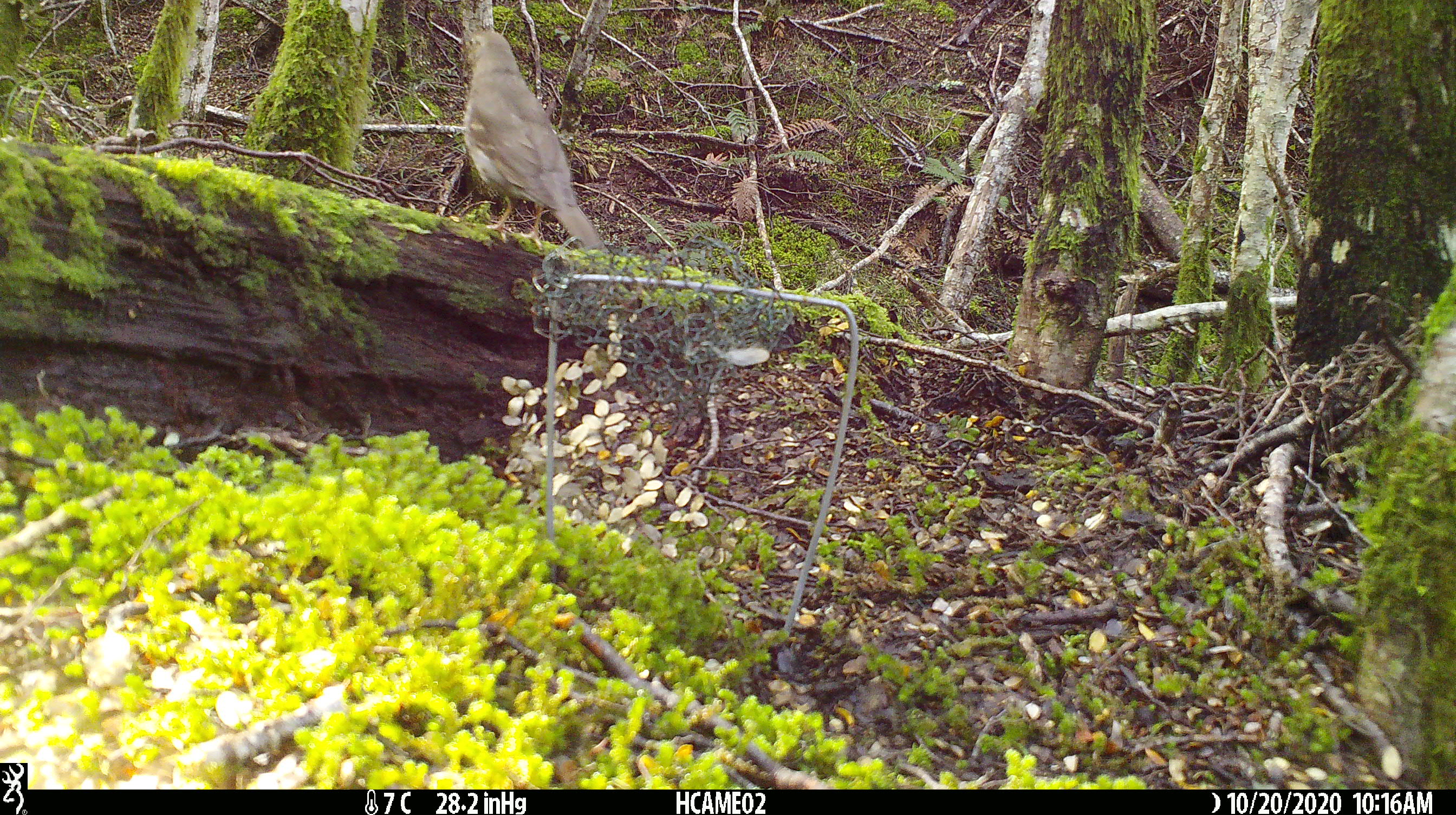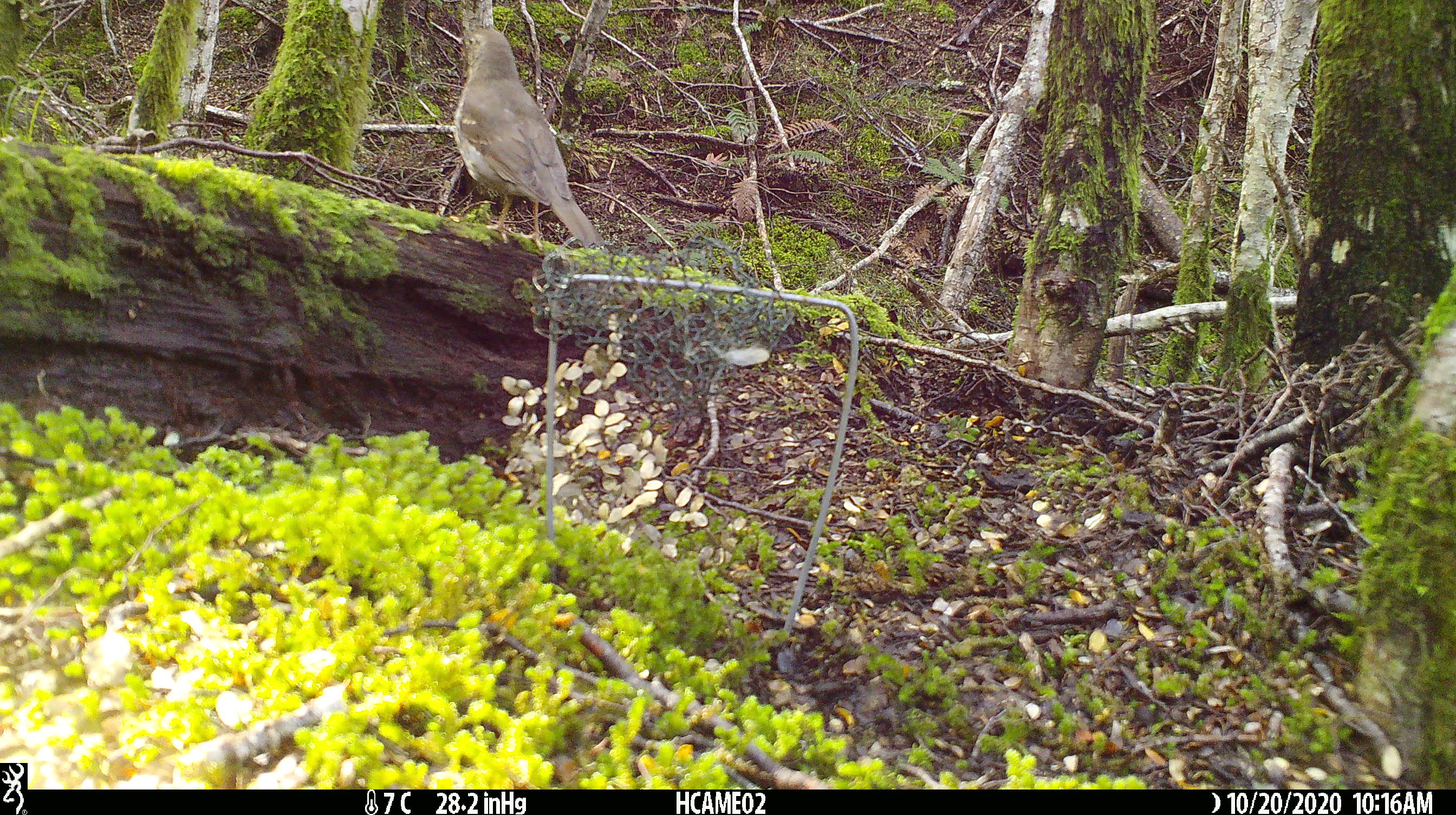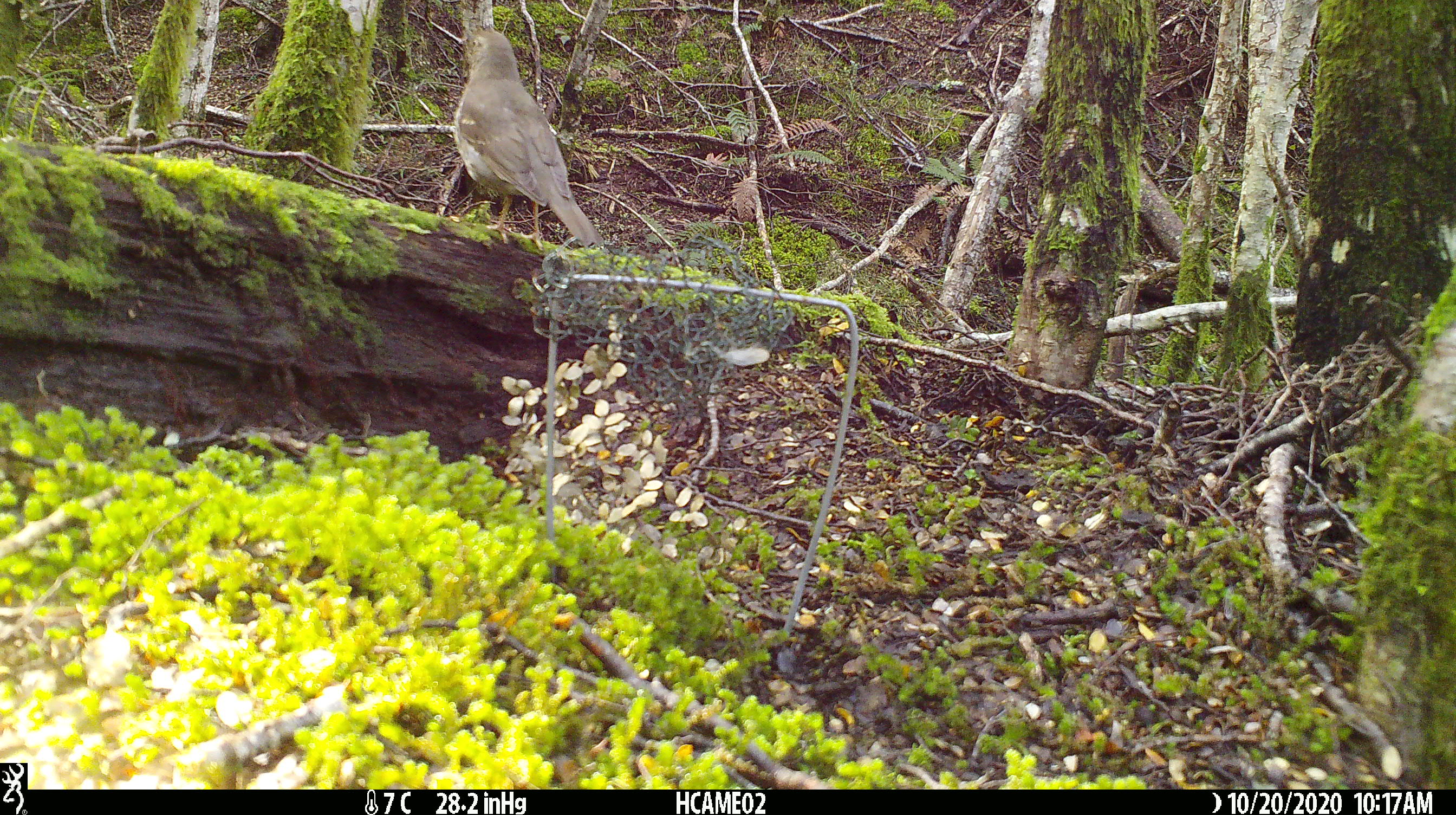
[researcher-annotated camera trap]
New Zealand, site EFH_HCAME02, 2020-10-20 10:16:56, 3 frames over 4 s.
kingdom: Animalia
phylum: Chordata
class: Aves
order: Passeriformes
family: Turdidae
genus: Turdus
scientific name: Turdus philomelos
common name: song thrush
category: thrush